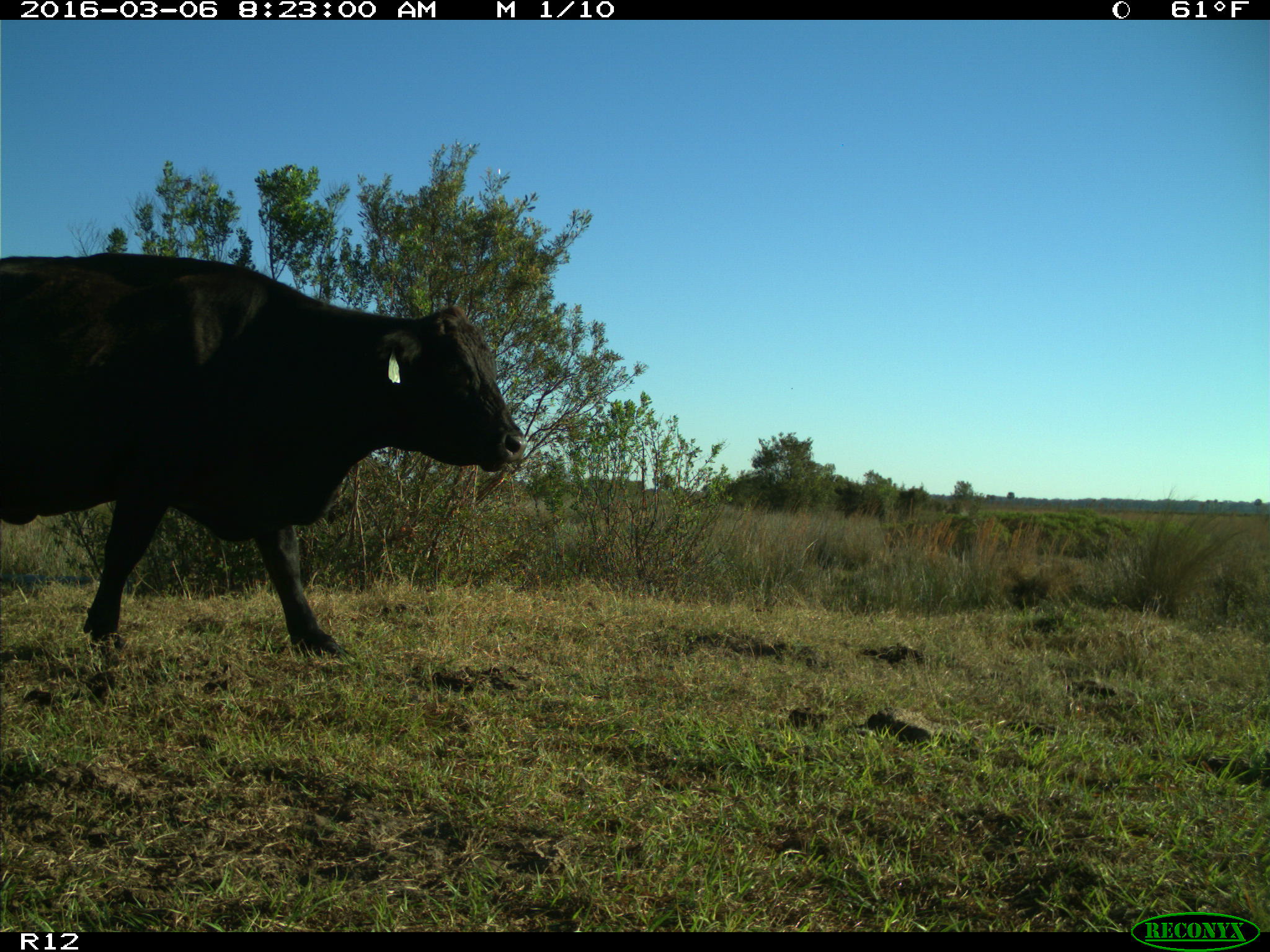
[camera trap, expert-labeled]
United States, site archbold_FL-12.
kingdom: Animalia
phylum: Chordata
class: Mammalia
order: Artiodactyla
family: Bovidae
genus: Bos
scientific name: Bos taurus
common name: domestic cow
Bos taurus (domestic cow).